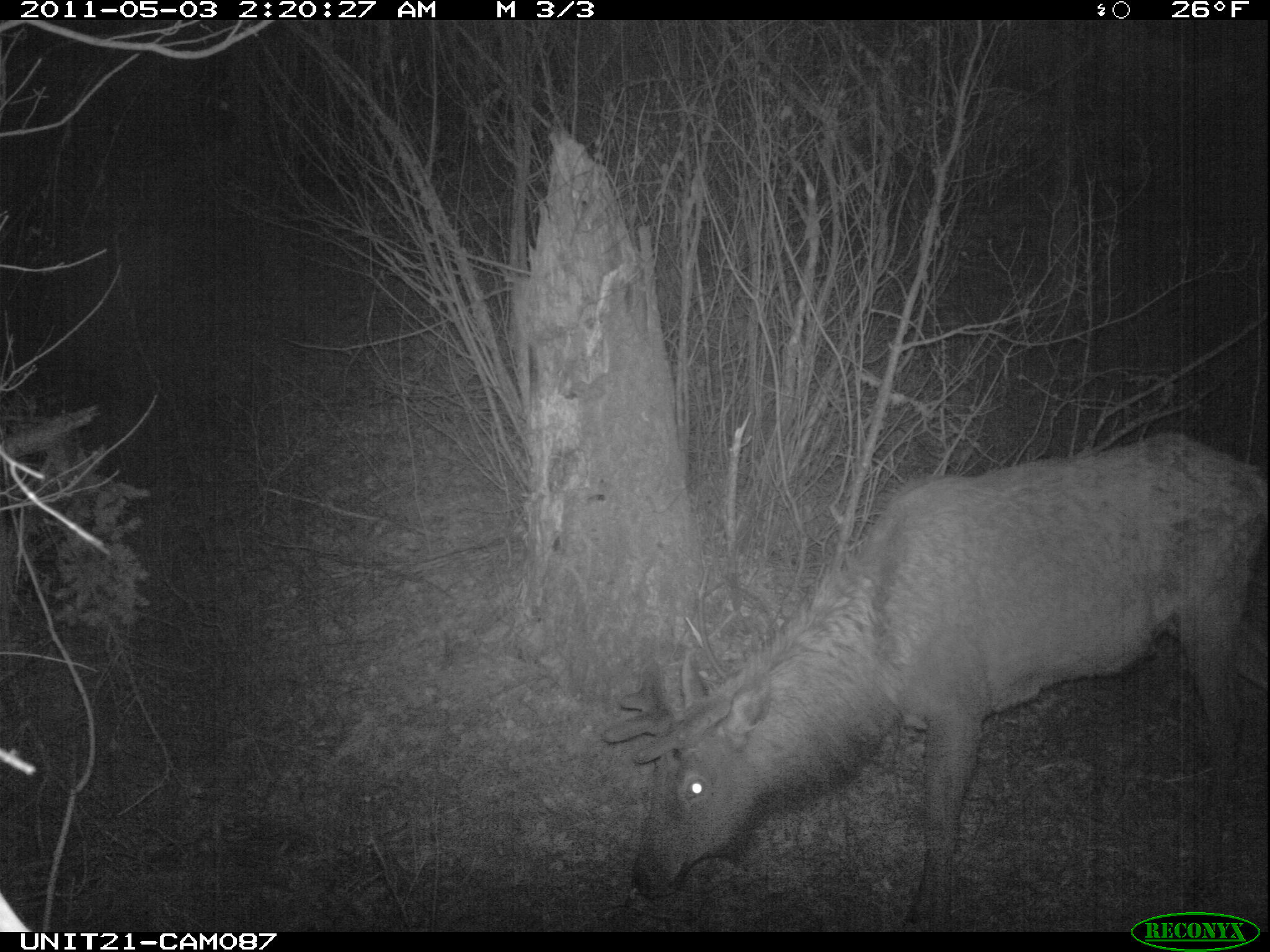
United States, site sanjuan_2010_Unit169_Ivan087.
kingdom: Animalia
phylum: Chordata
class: Mammalia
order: Artiodactyla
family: Cervidae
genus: Cervus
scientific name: Cervus elaphus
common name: red deer